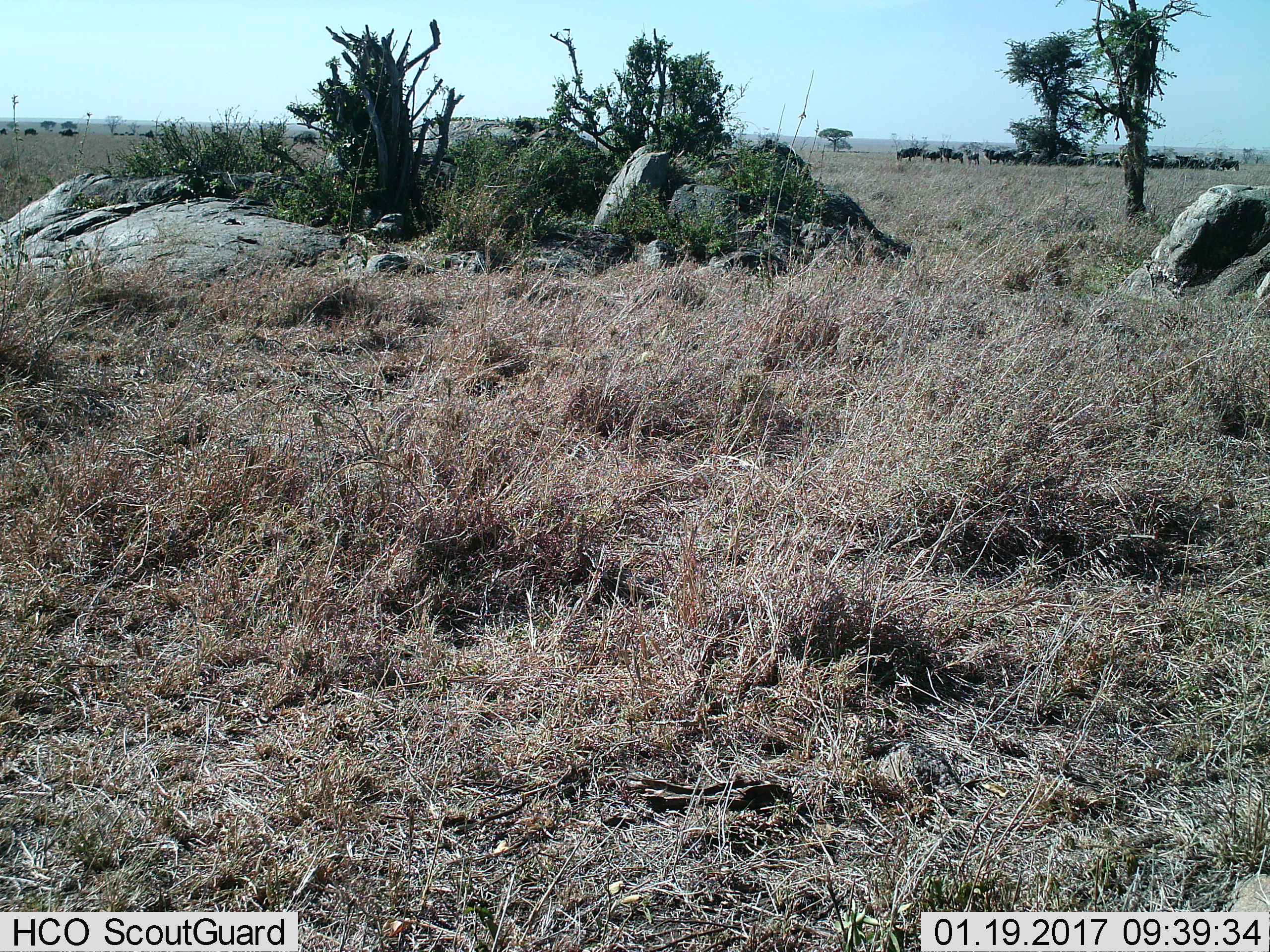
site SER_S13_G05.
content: unidentified animal